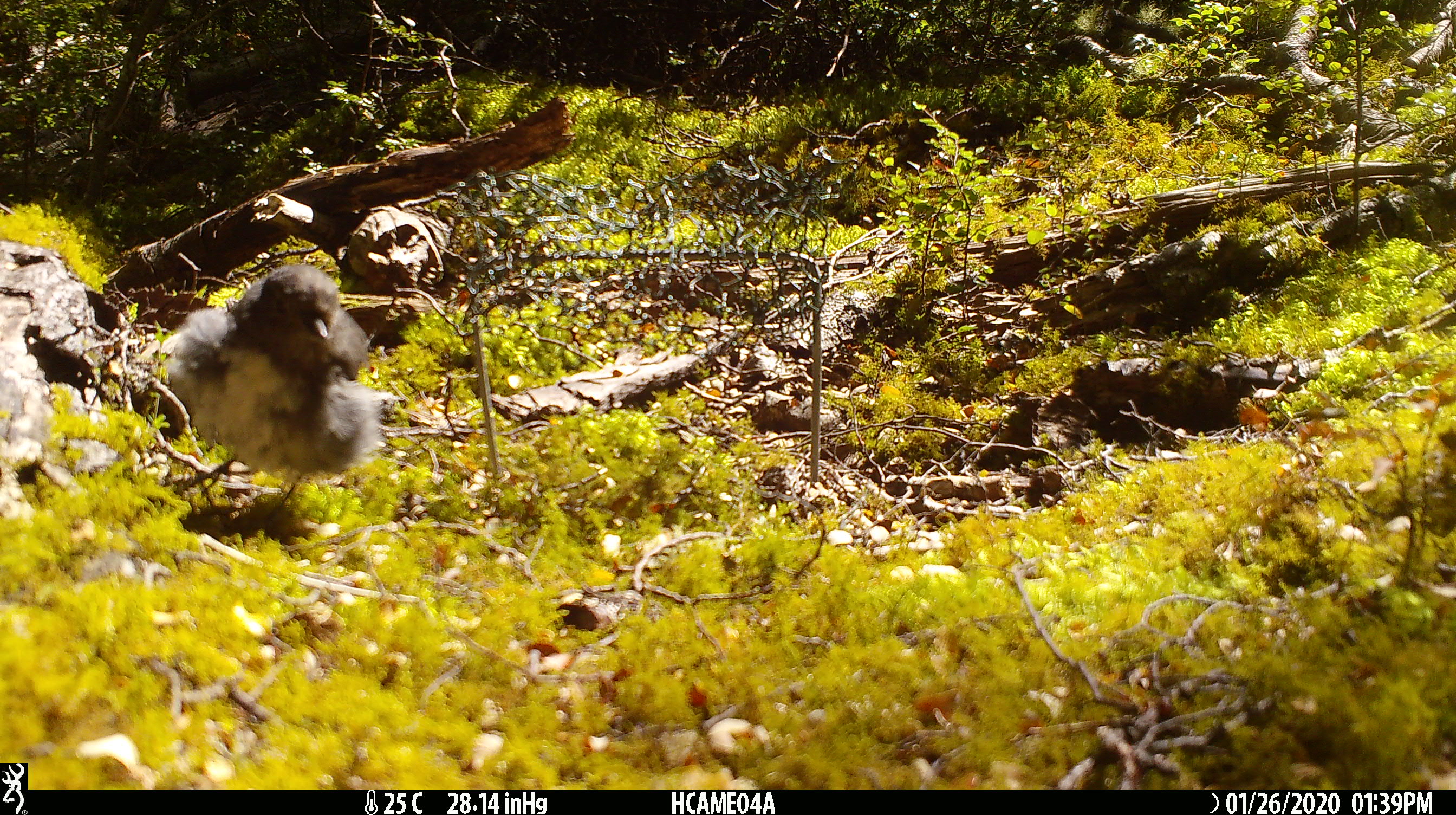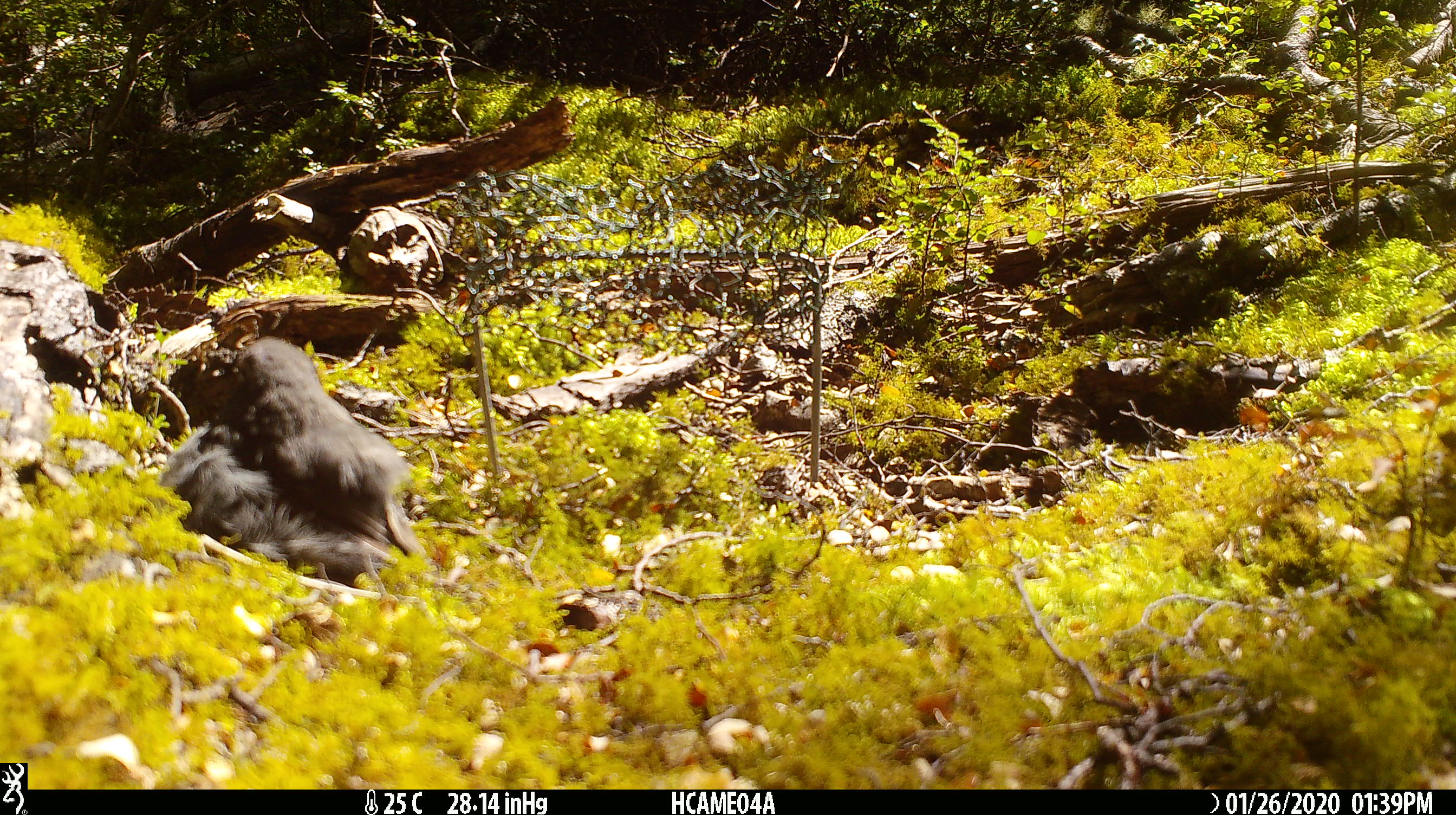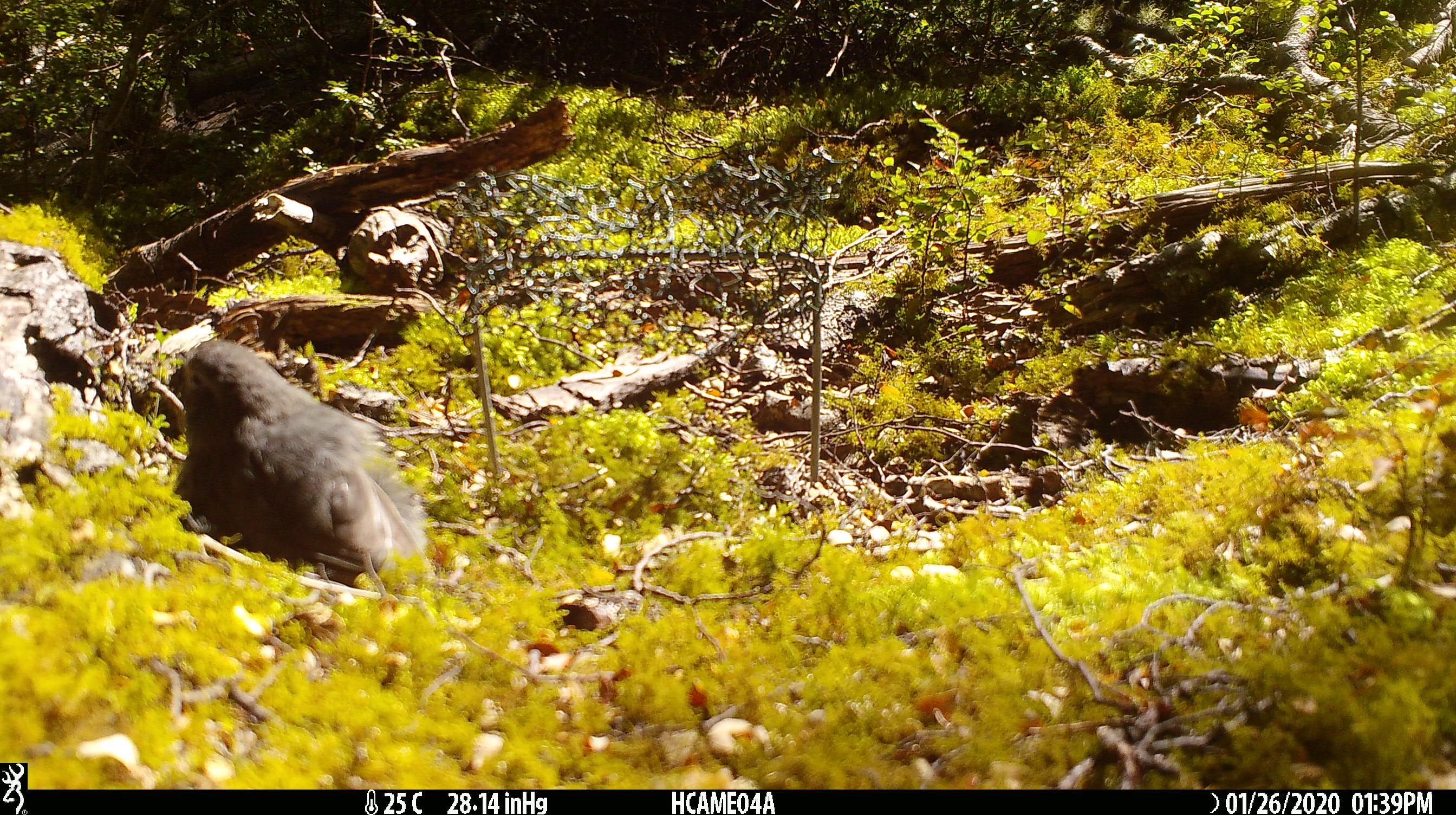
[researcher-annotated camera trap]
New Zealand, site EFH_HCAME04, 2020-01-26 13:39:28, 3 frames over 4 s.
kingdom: Animalia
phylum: Chordata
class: Aves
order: Passeriformes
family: Petroicidae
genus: Petroica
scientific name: Petroica australis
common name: new zealand robin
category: robin